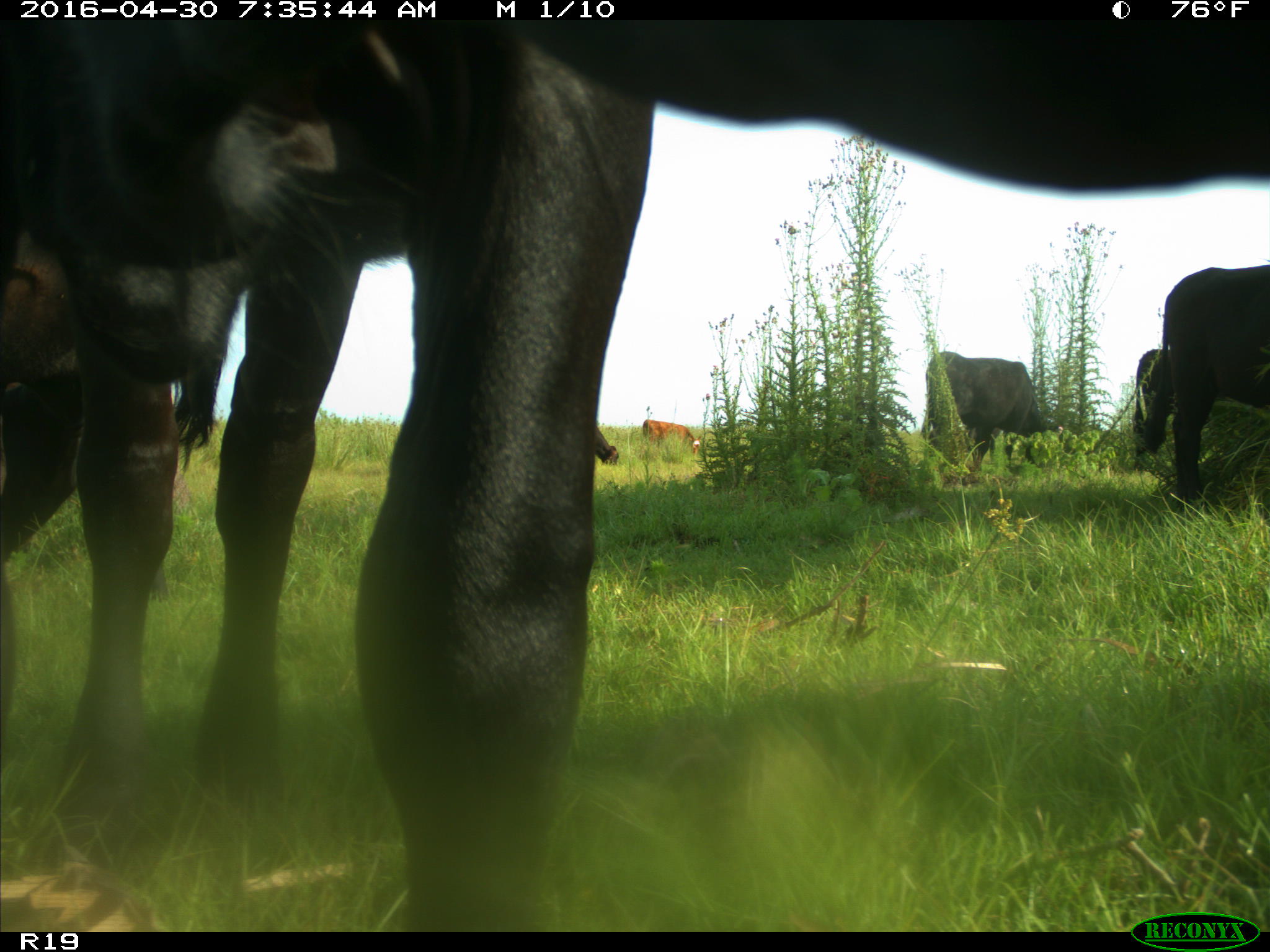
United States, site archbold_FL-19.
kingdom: Animalia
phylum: Chordata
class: Mammalia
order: Artiodactyla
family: Bovidae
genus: Bos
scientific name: Bos taurus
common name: domestic cow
Bos taurus (domestic cow).